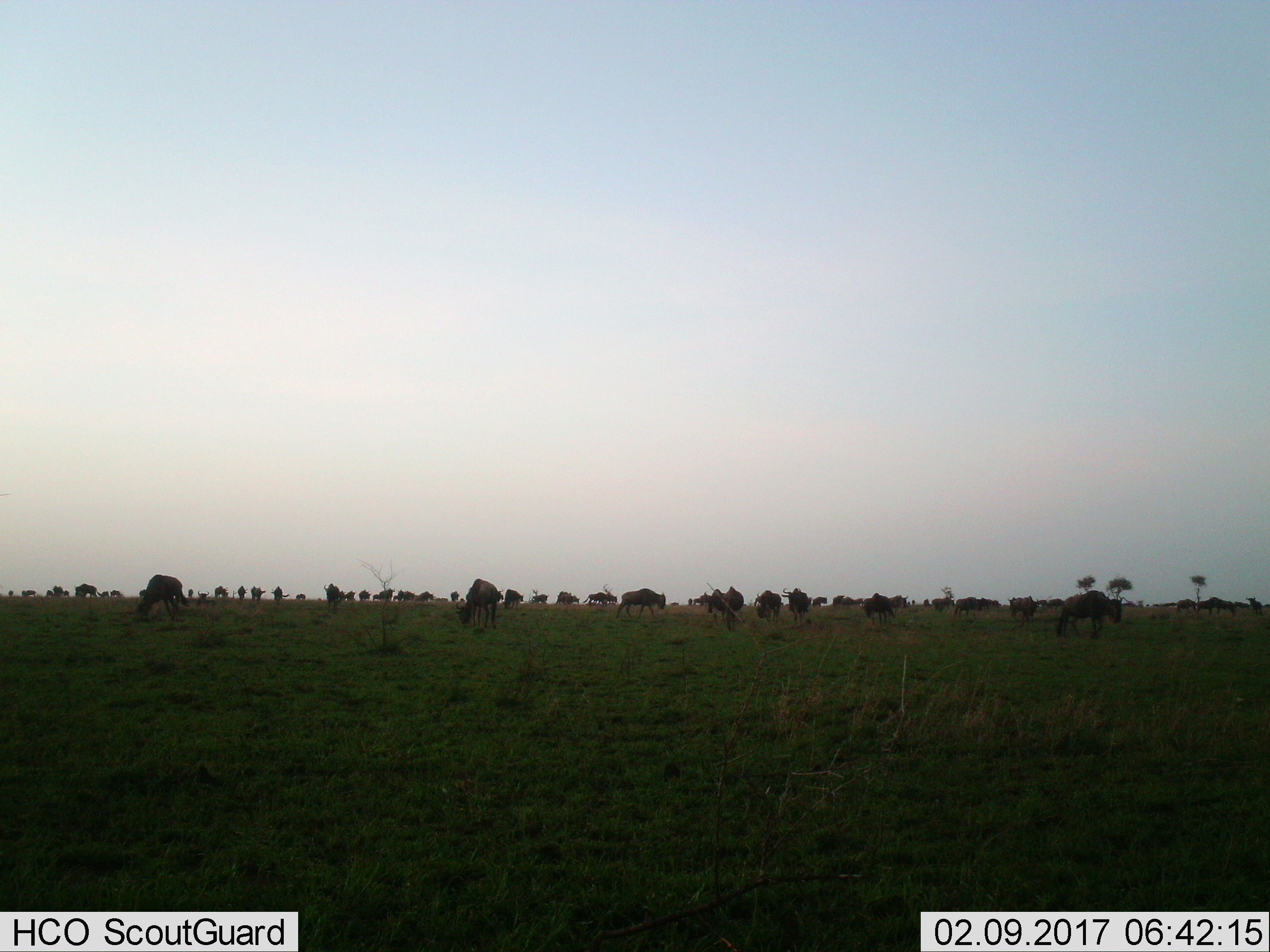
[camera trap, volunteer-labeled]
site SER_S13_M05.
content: unidentified animal